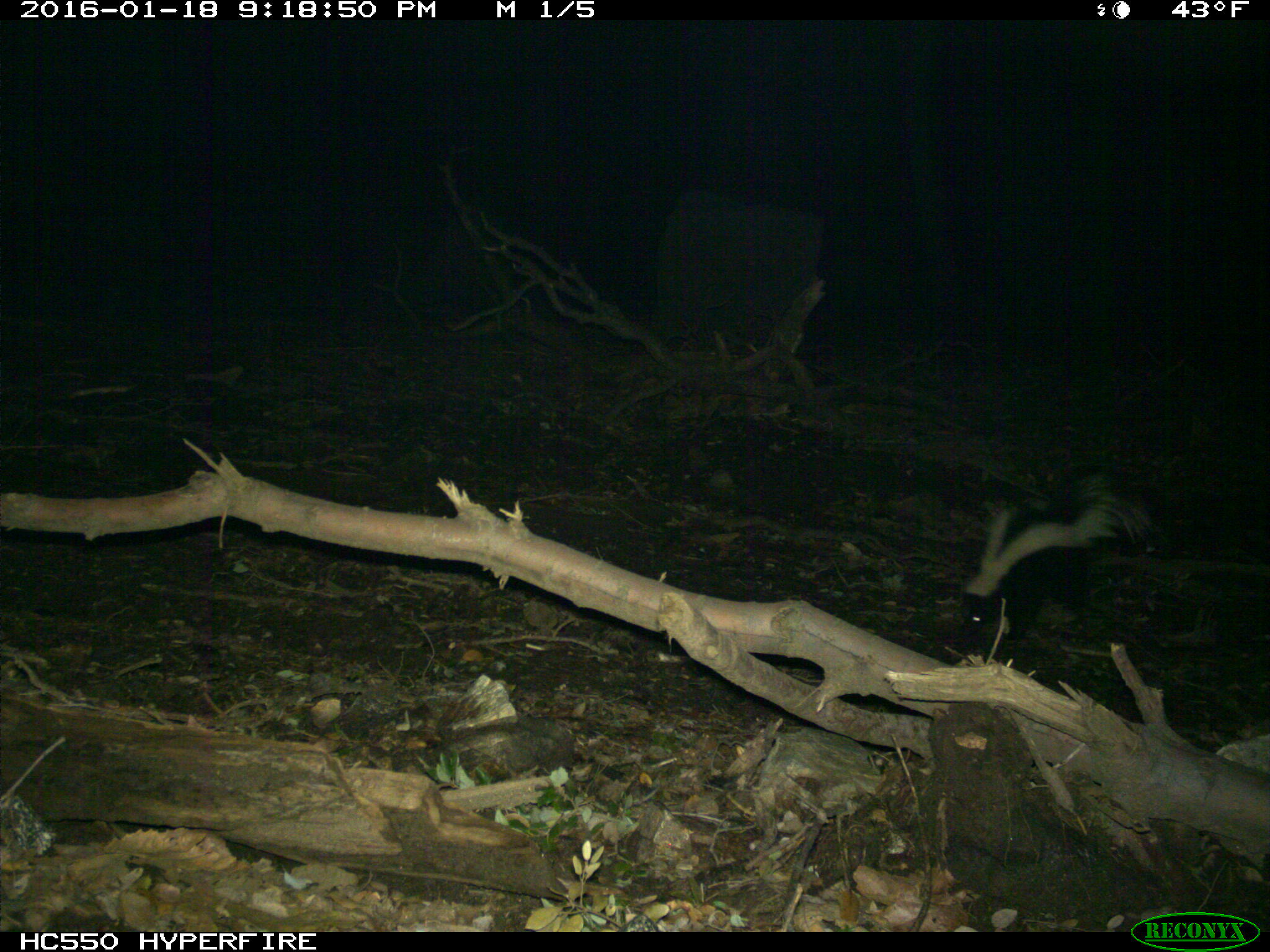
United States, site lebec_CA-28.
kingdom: Animalia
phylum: Chordata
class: Mammalia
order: Carnivora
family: Mephitidae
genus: Mephitis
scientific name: Mephitis mephitis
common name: striped skunk